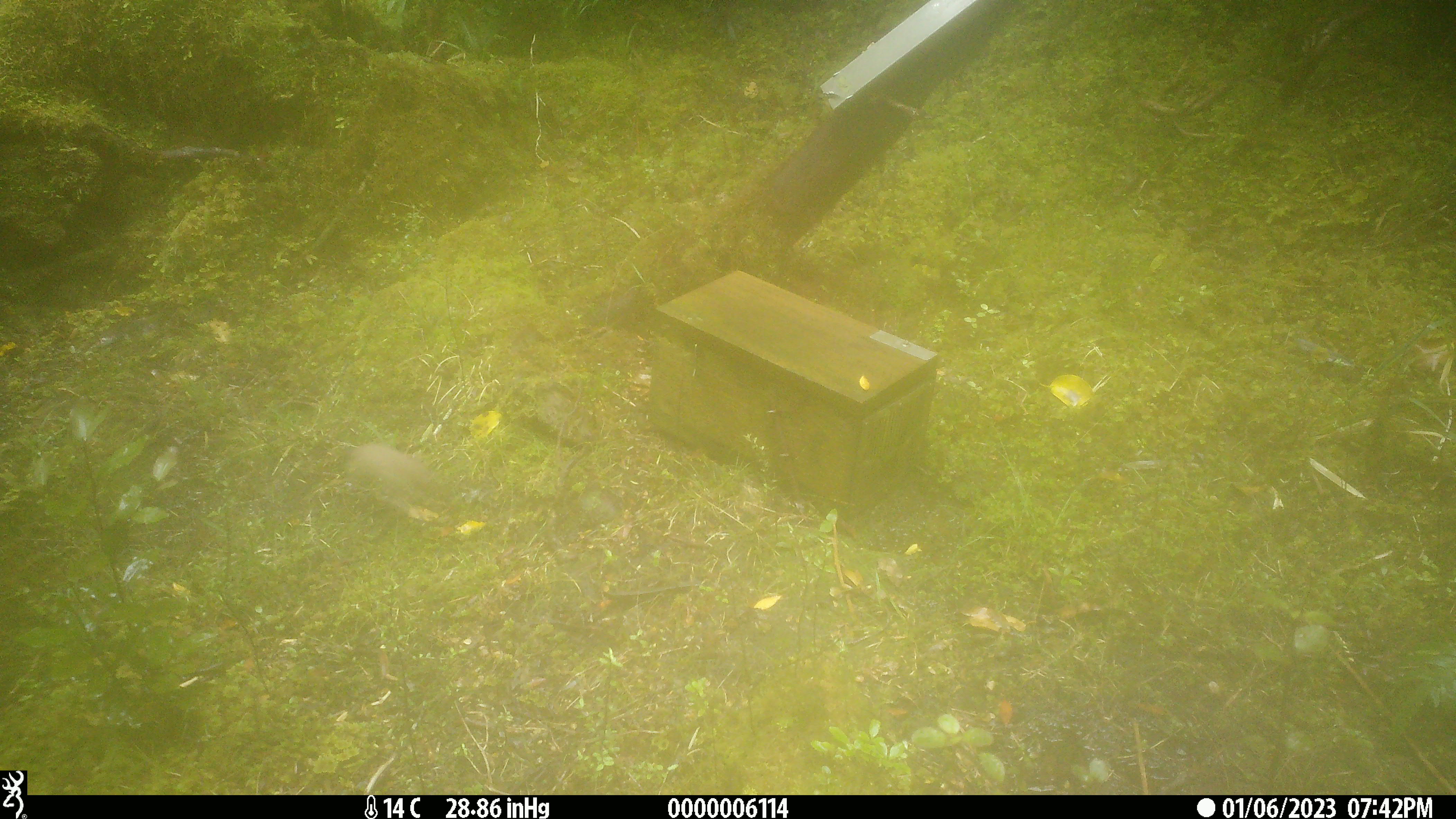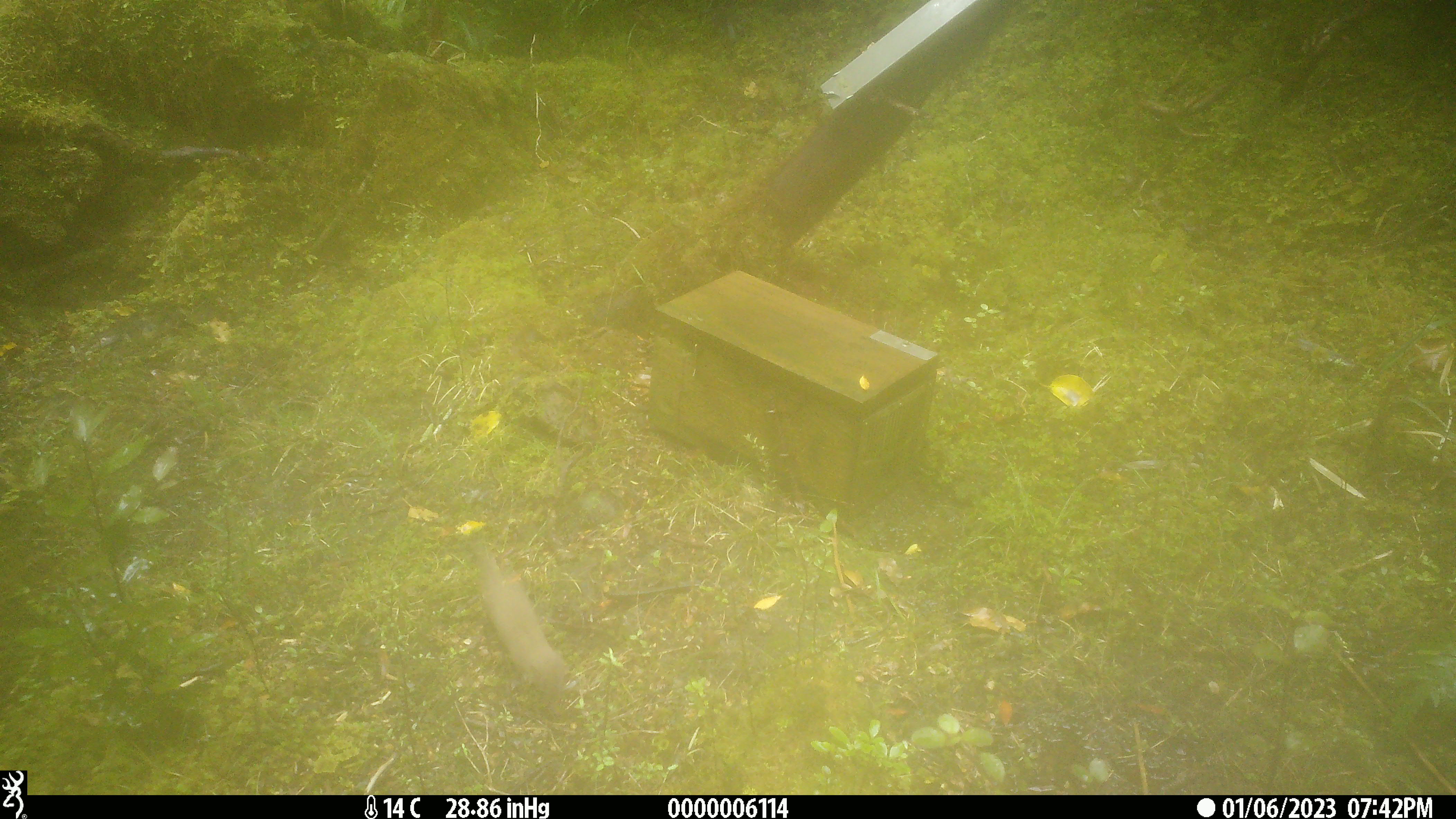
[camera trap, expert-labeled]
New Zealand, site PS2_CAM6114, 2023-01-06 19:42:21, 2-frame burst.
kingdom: Animalia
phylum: Chordata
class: Mammalia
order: Carnivora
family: Mustelidae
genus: Mustela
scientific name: Mustela erminea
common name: stoat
Stoat (Mustela erminea).